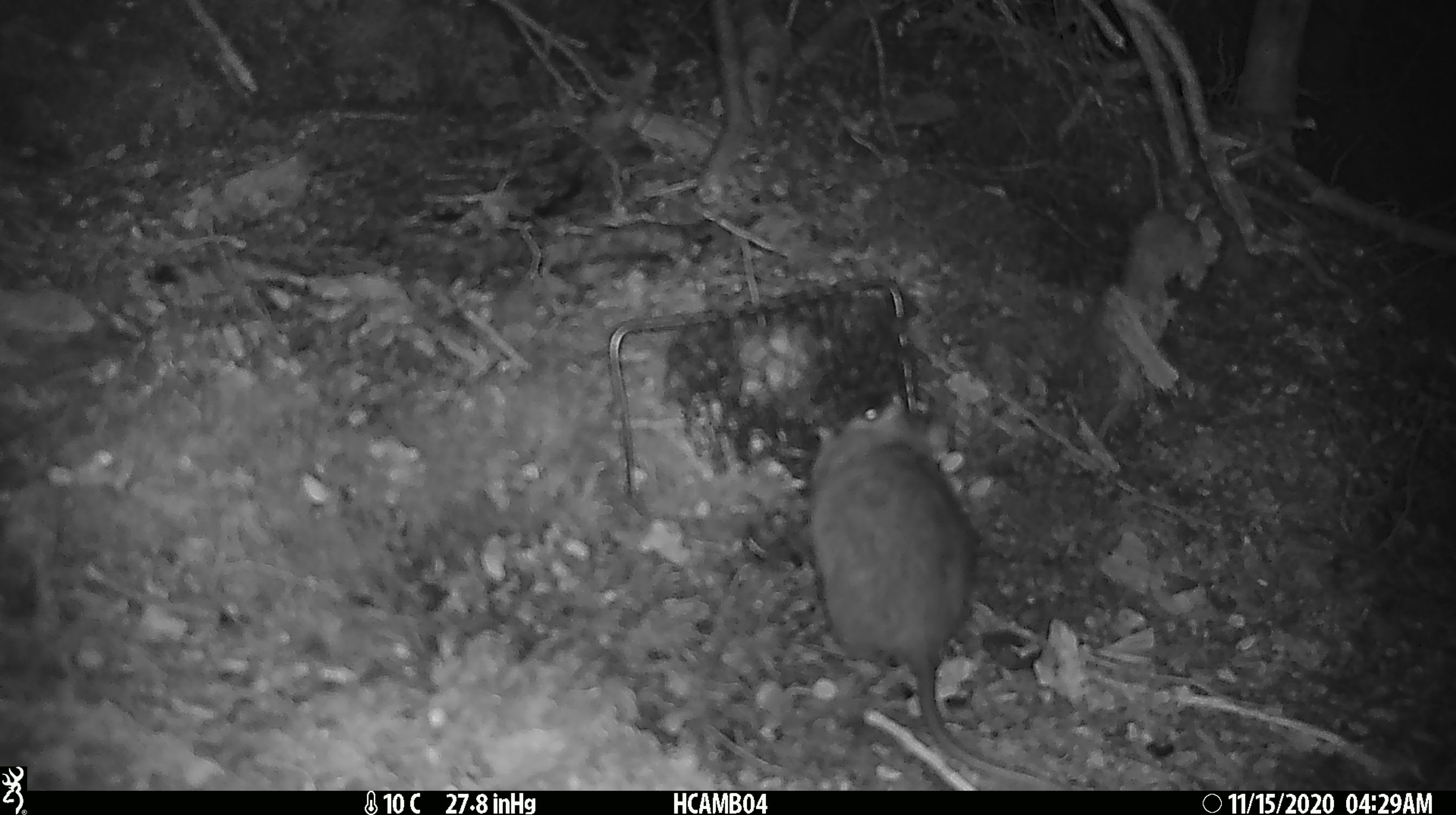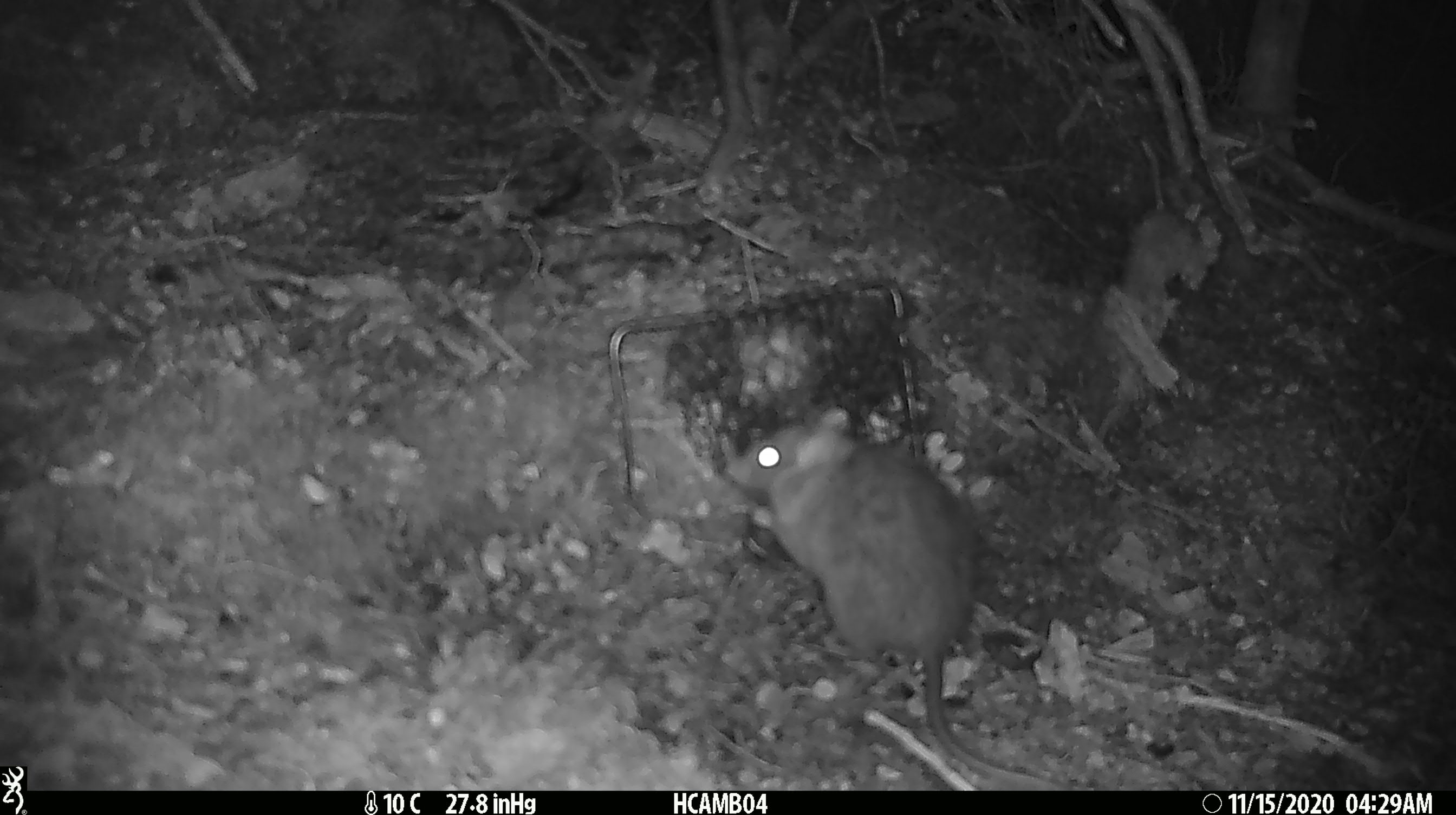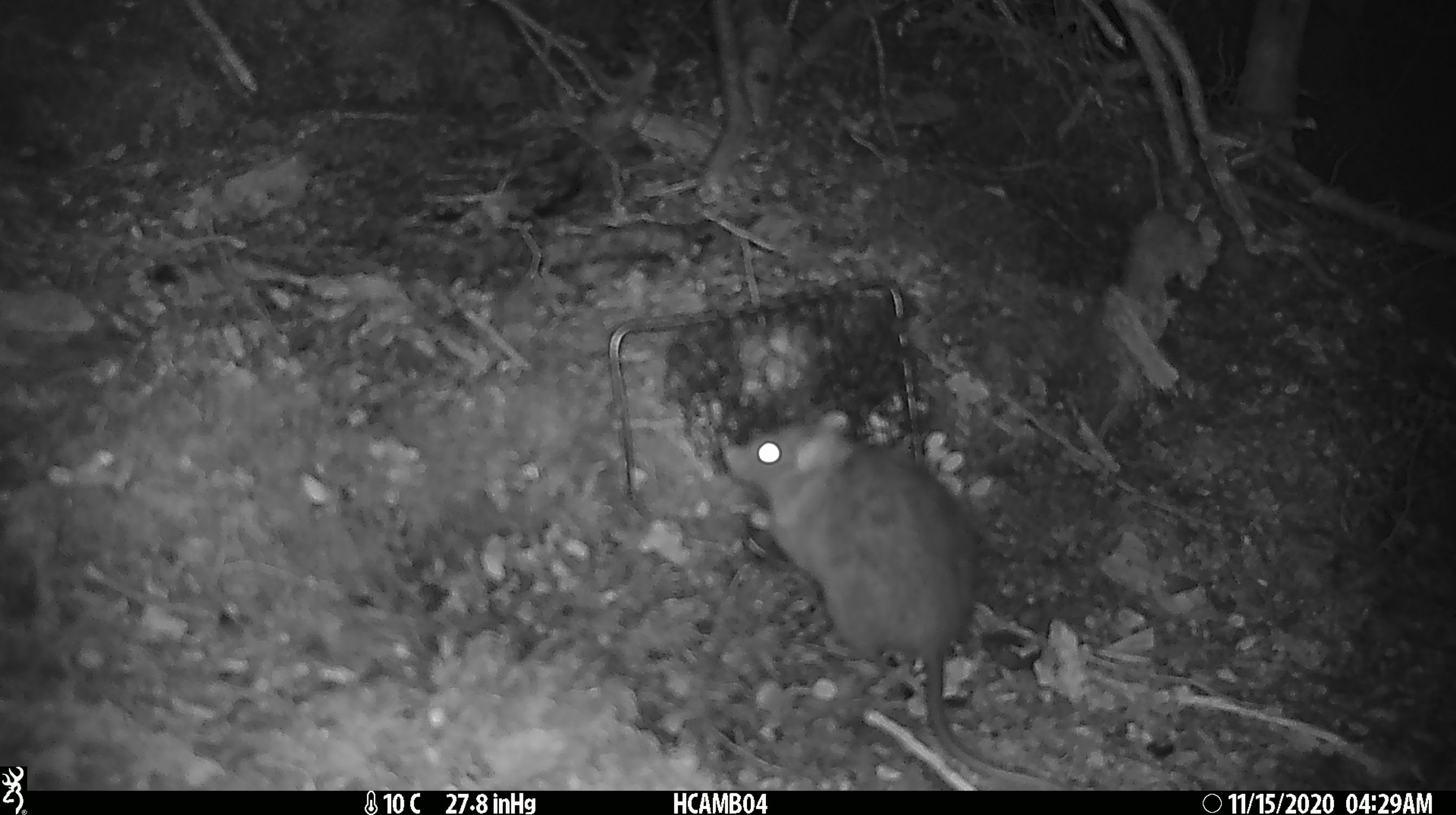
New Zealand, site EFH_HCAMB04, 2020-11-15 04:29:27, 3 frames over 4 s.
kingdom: Animalia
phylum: Chordata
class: Mammalia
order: Rodentia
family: Muridae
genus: Rattus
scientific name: Rattus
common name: rat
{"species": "rat (Rattus)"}